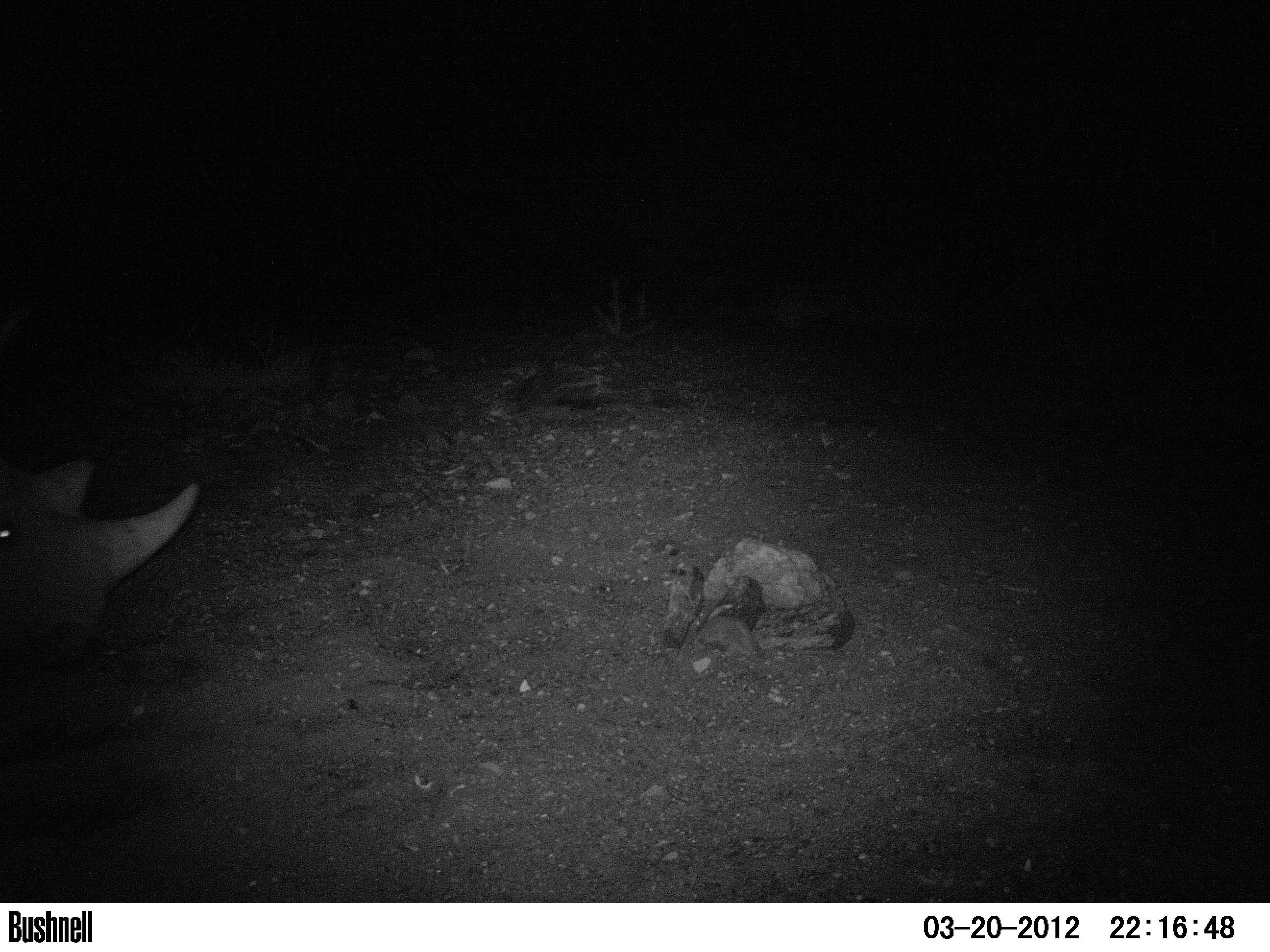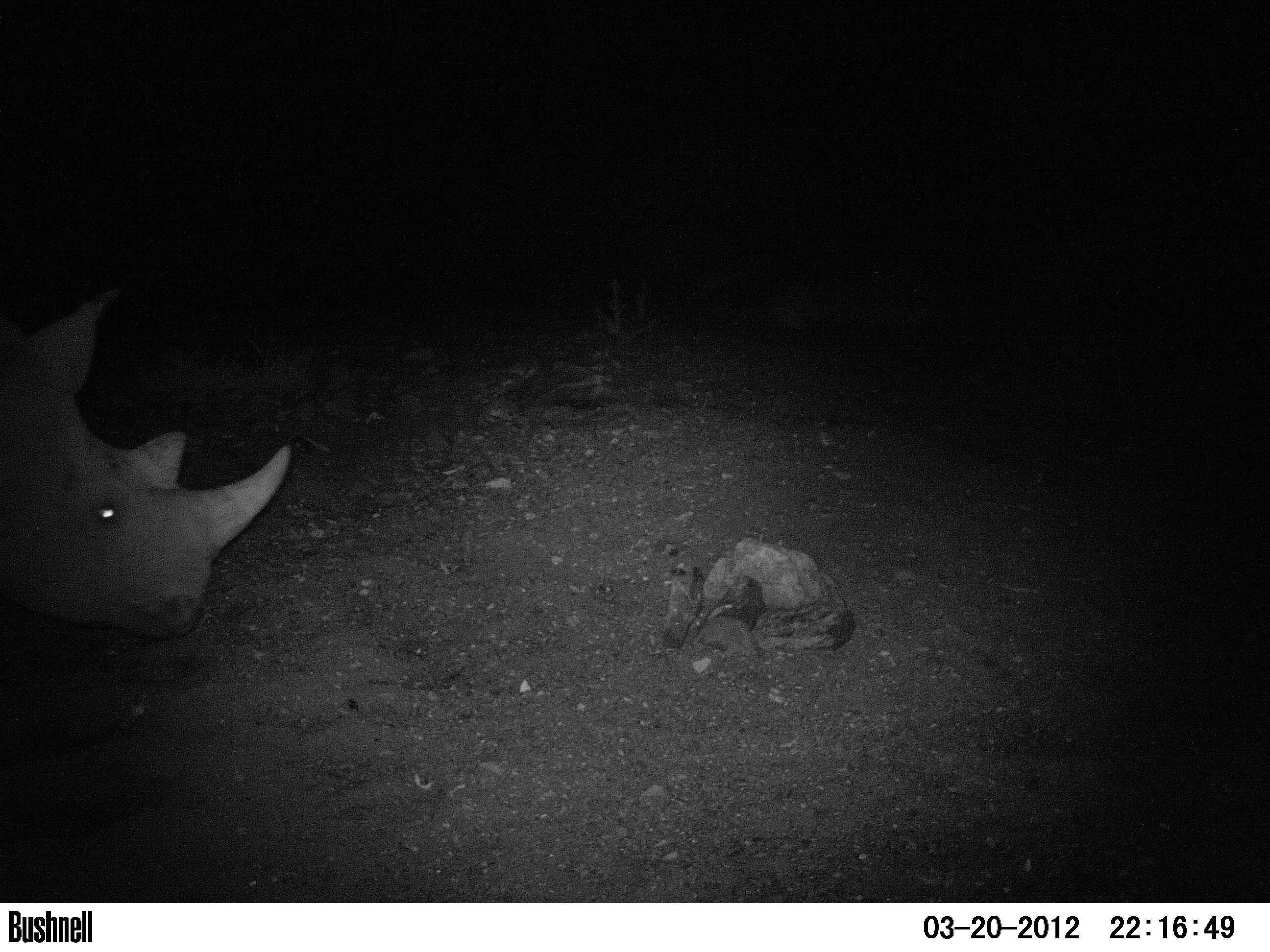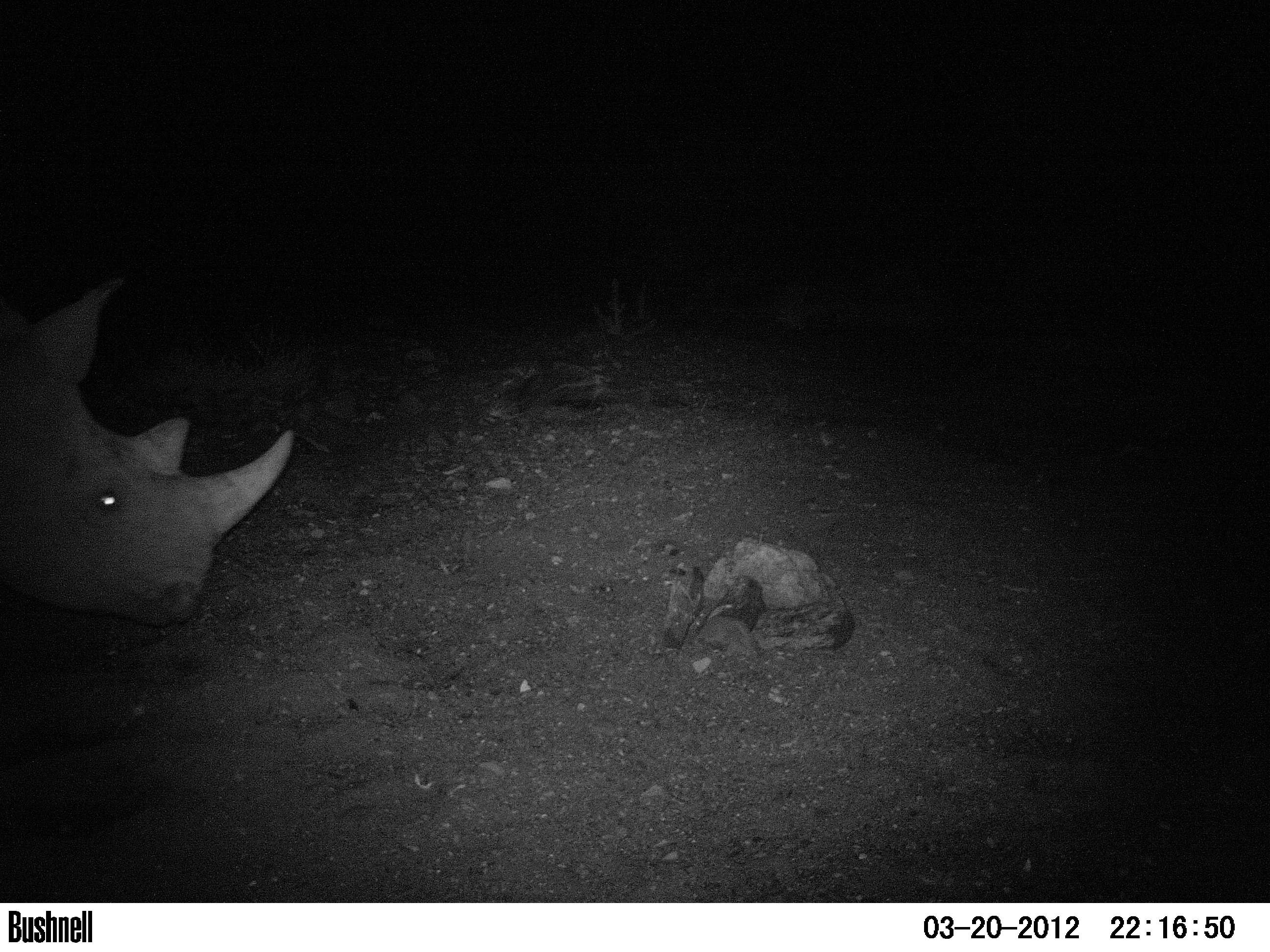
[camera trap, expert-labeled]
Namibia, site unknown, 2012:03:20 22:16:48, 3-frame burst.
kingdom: Animalia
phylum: Chordata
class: Mammalia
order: Perissodactyla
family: Rhinocerotidae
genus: Diceros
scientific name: Diceros bicornis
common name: black rhinoceros